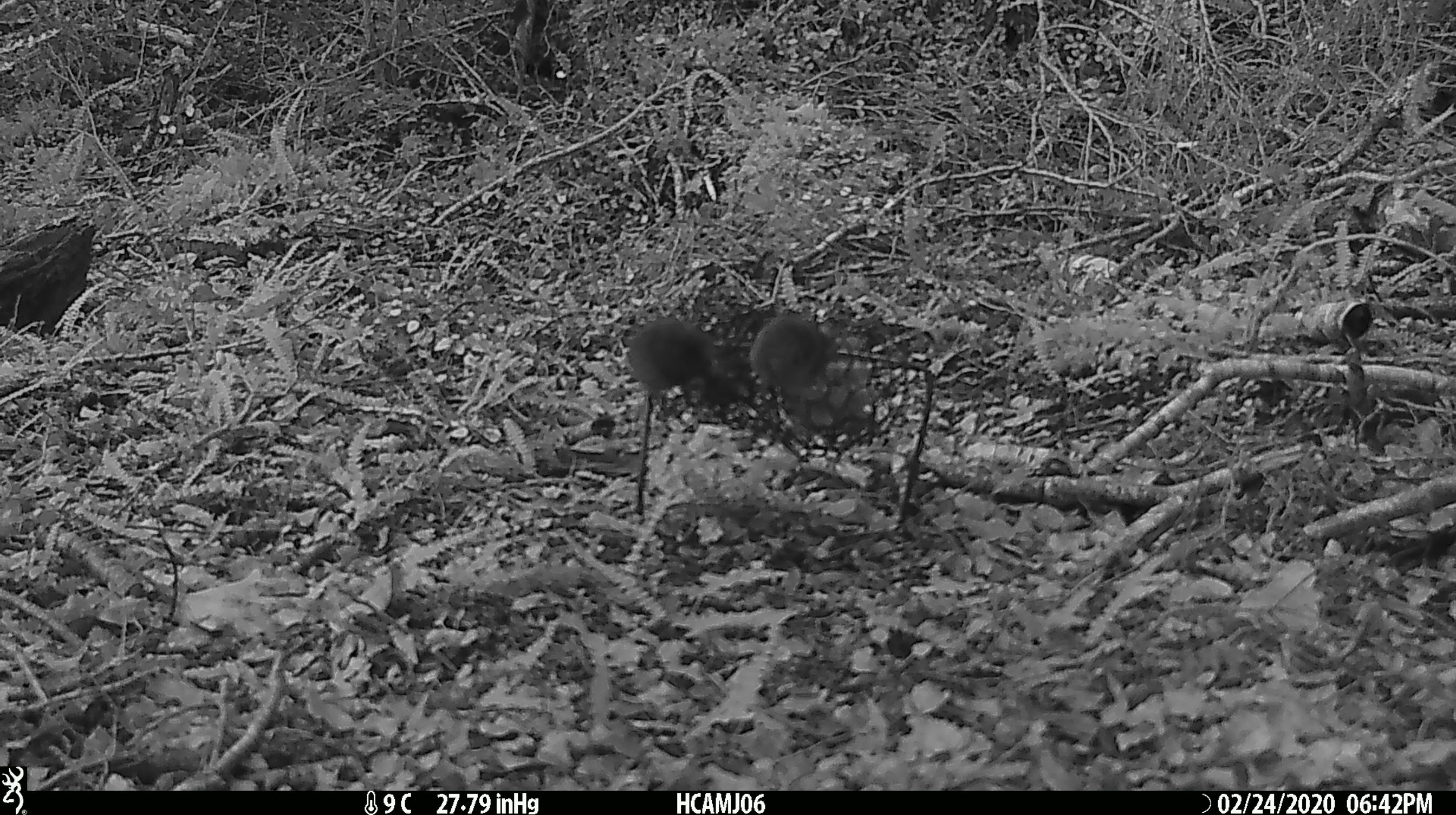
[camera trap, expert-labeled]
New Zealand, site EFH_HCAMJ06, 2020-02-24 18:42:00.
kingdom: Animalia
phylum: Chordata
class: Mammalia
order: Rodentia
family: Muridae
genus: Mus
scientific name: Mus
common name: mouse